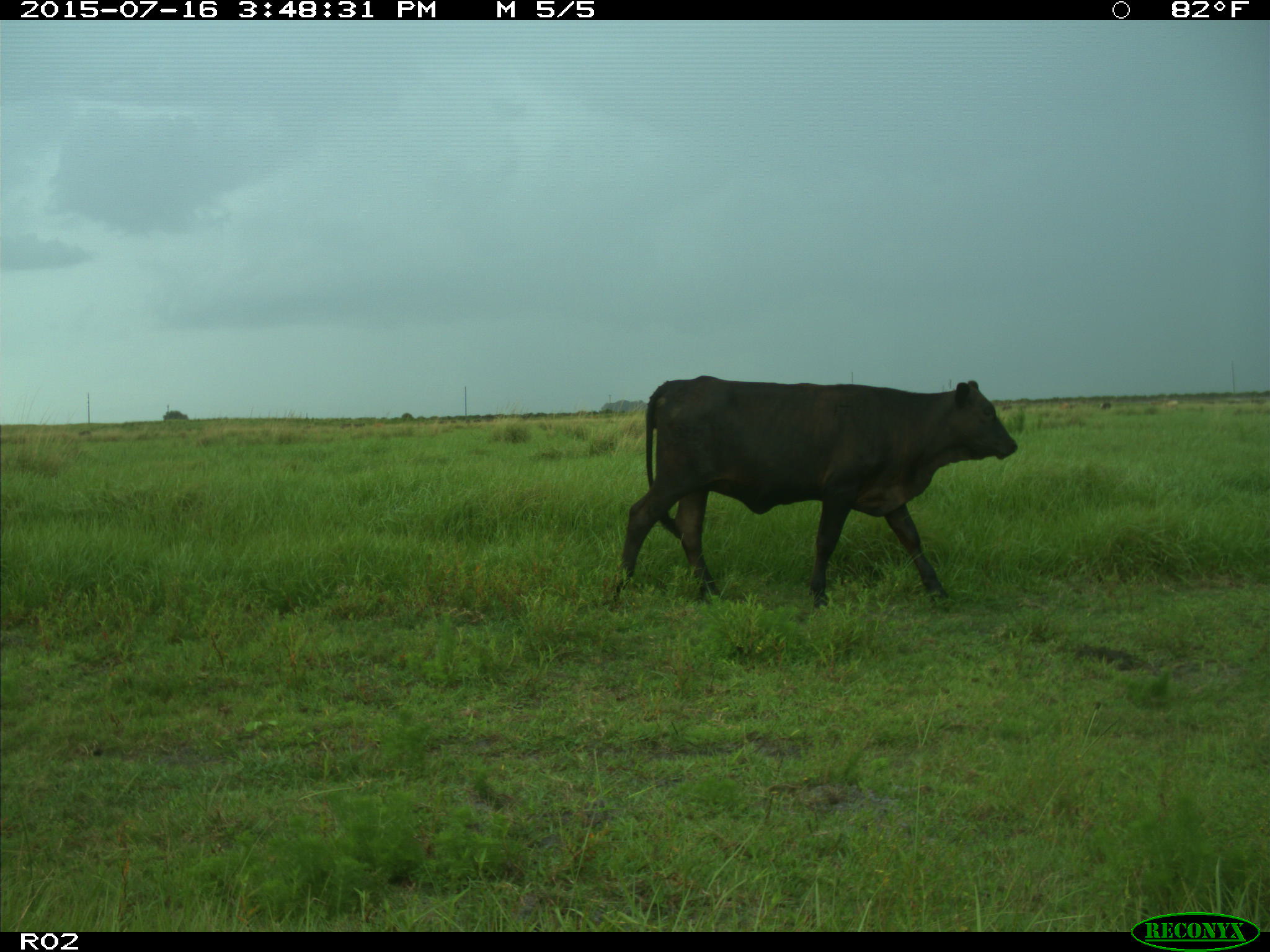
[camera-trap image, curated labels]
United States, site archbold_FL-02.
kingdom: Animalia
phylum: Chordata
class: Mammalia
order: Artiodactyla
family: Bovidae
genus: Bos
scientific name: Bos taurus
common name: domestic cow